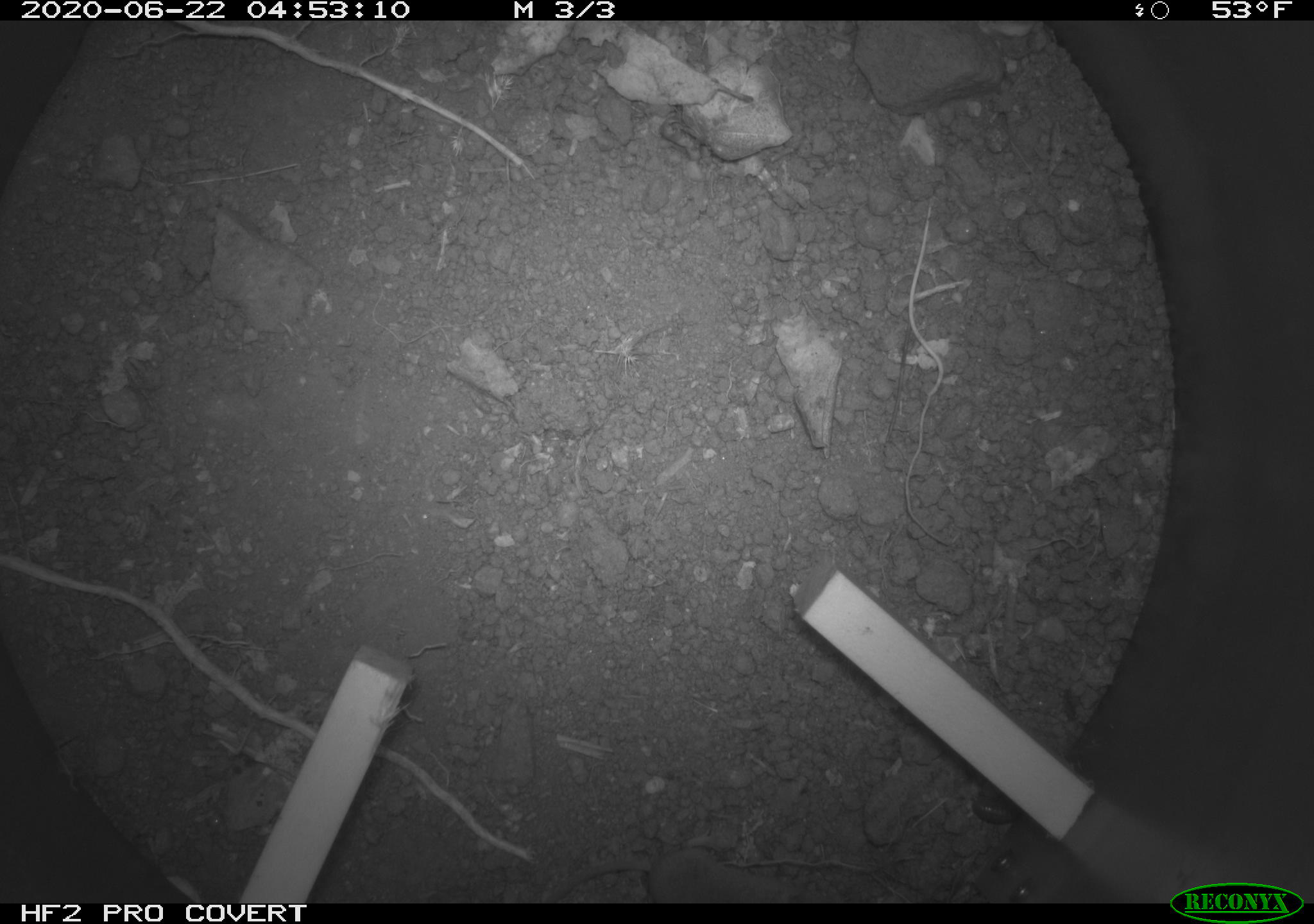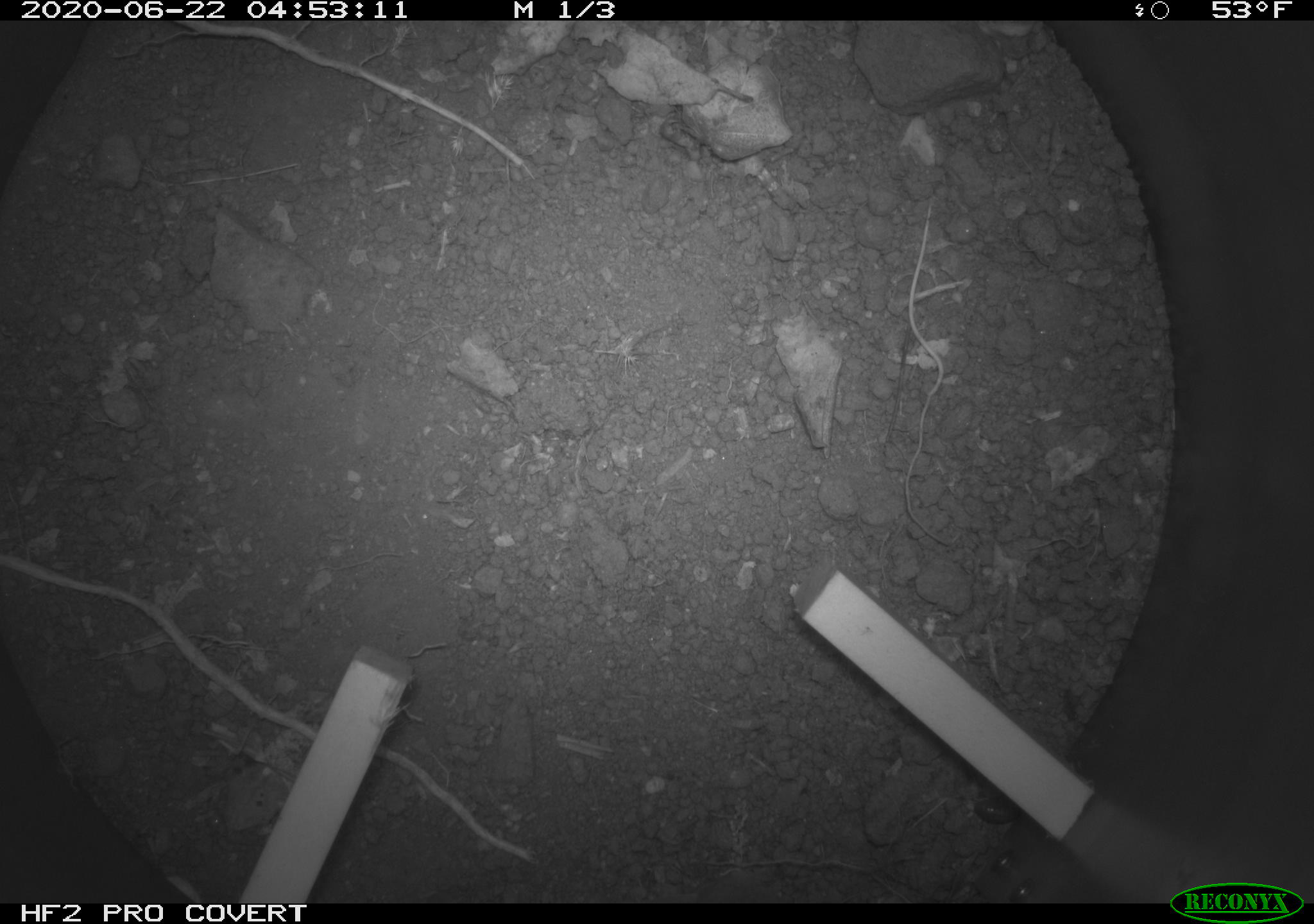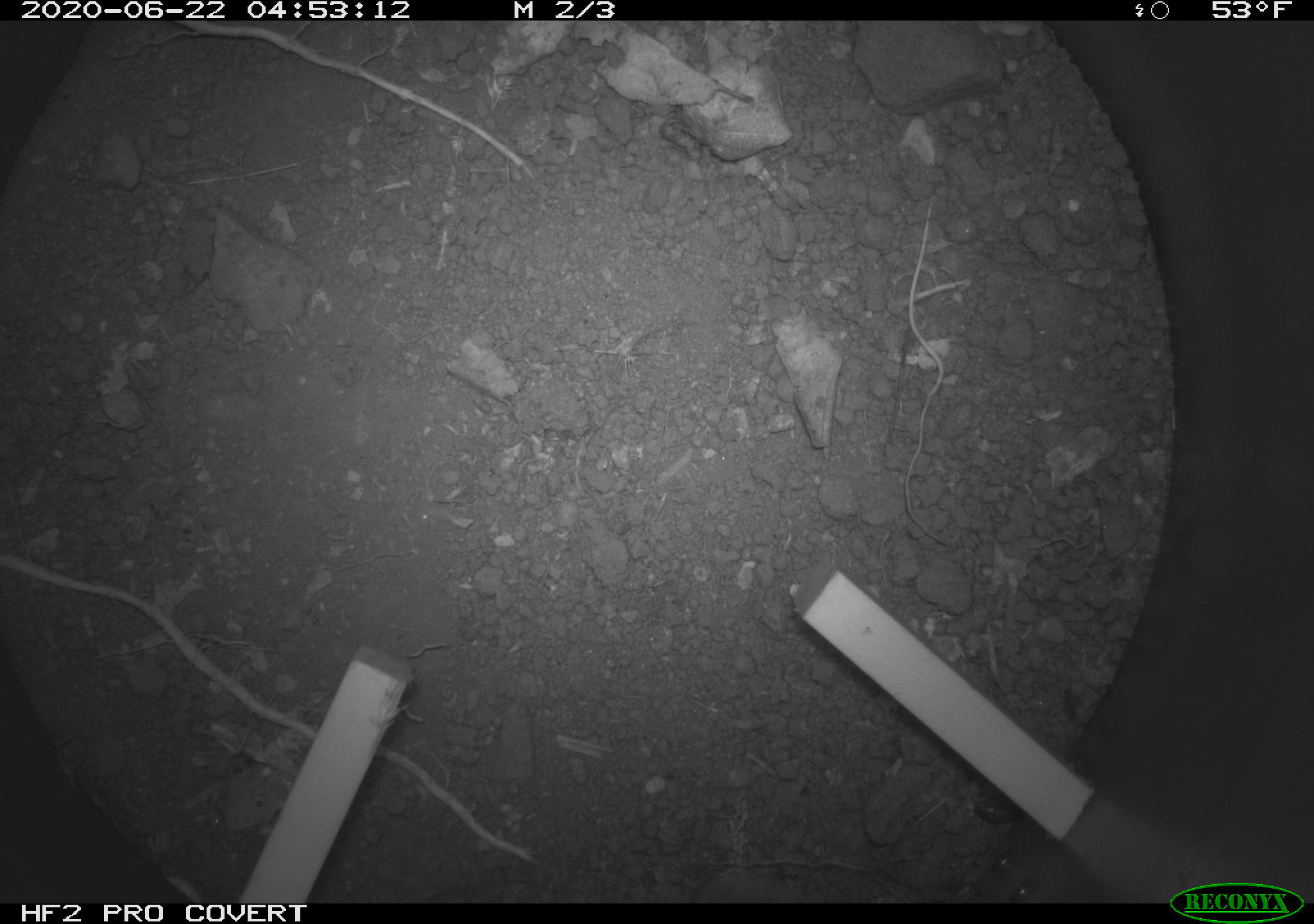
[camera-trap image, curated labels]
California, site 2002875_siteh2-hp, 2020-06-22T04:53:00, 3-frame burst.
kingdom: Animalia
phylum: Chordata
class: Mammalia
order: Eulipotyphla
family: Soricidae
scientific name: Soricidae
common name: shrews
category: soricidae family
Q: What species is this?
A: Soricidae family (shrews) (Soricidae).